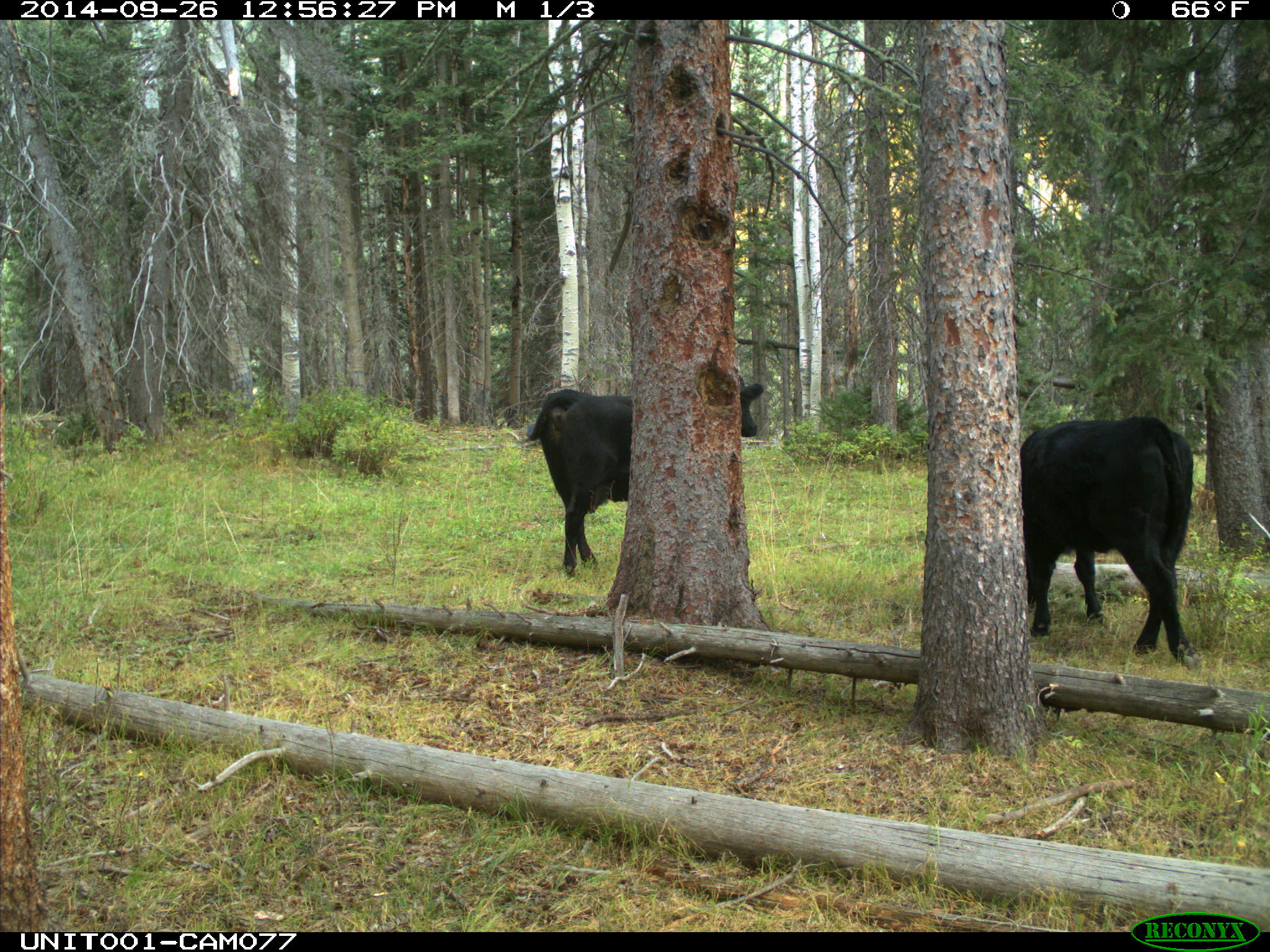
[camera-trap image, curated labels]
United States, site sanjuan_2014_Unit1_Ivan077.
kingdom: Animalia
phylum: Chordata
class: Mammalia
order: Artiodactyla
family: Bovidae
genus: Bos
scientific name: Bos taurus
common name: domestic cow